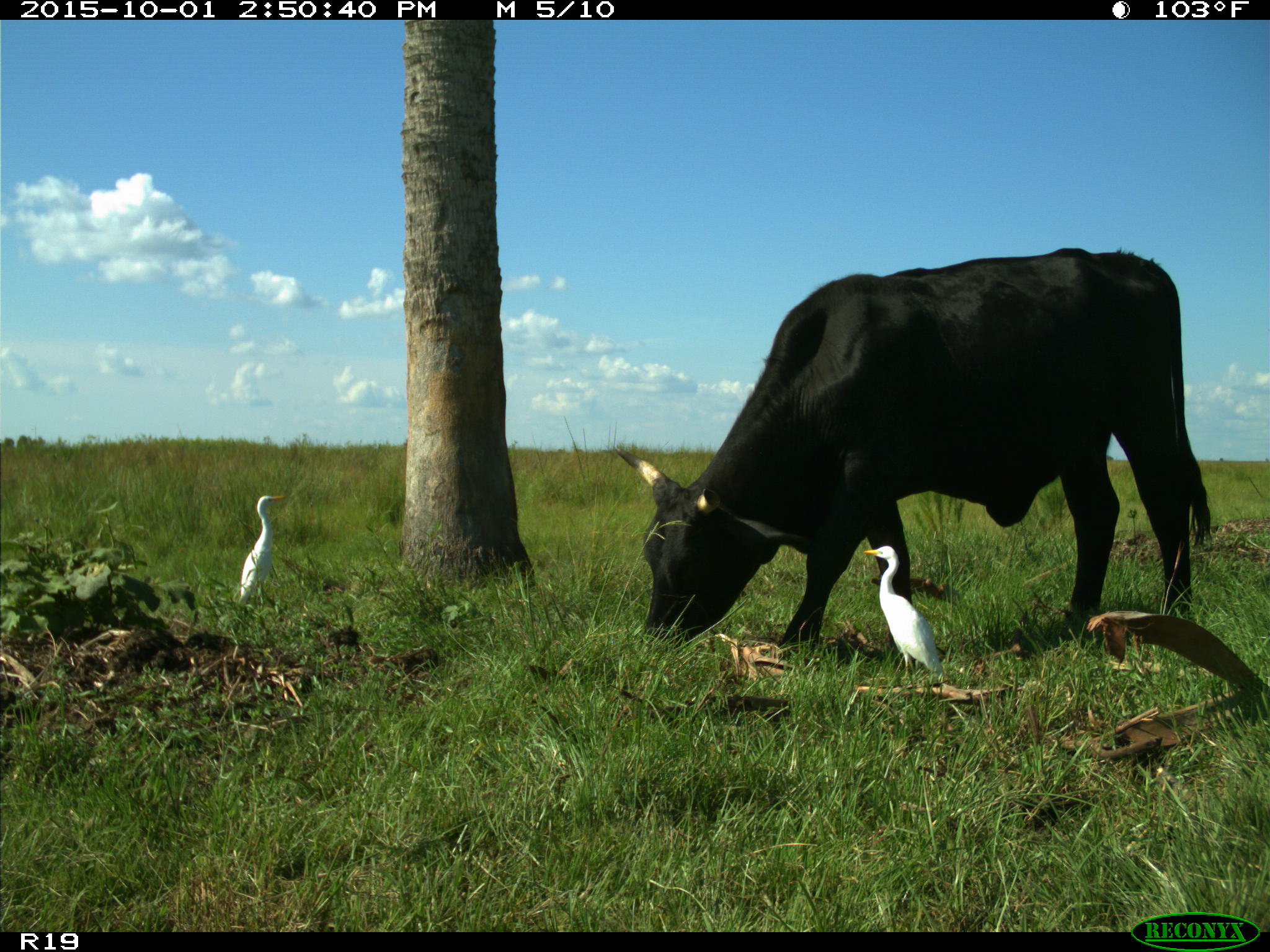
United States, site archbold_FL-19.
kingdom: Animalia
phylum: Chordata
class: Mammalia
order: Artiodactyla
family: Bovidae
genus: Bos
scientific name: Bos taurus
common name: domestic cow